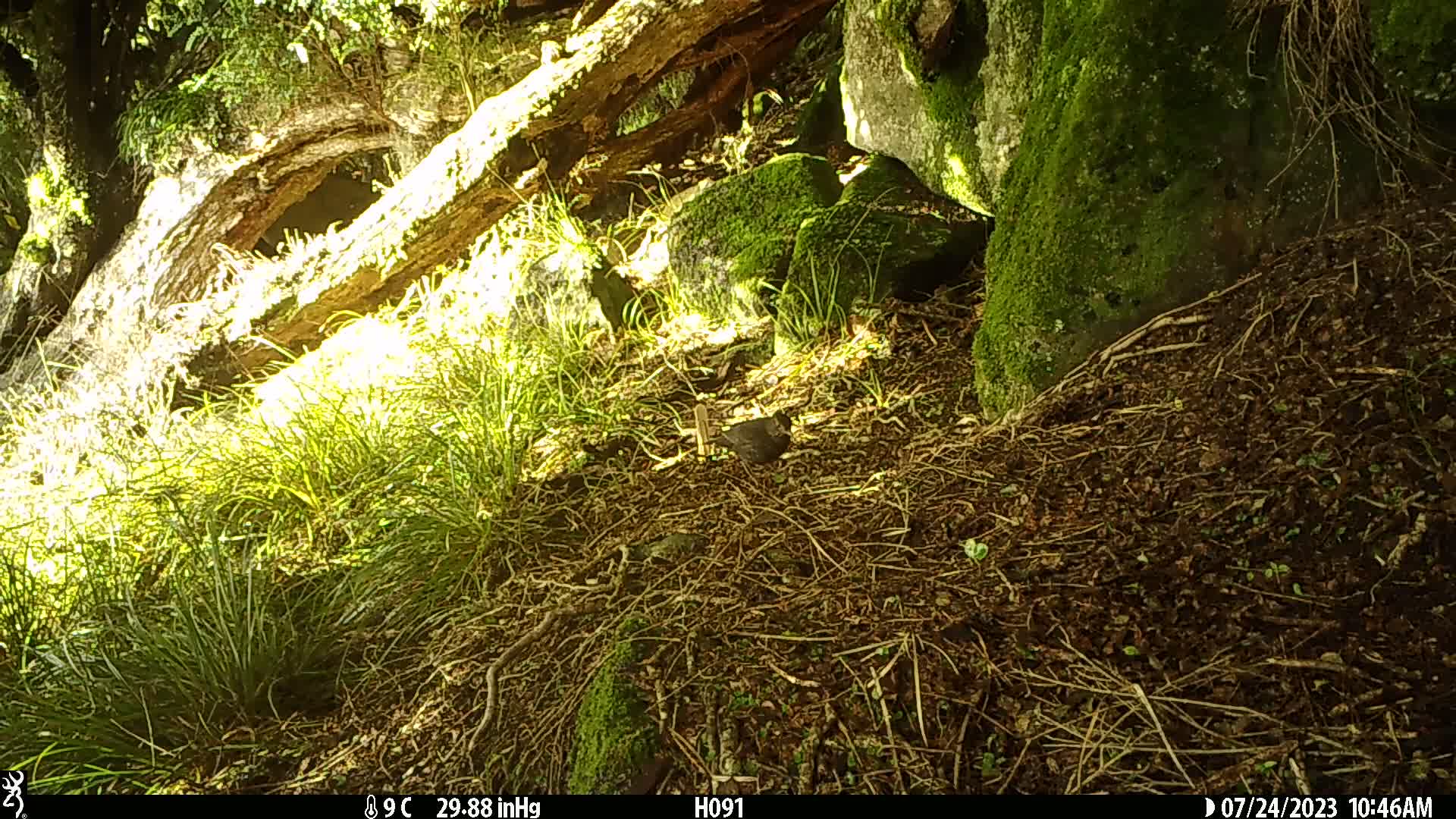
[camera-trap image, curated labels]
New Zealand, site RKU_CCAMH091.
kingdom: Animalia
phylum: Chordata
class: Aves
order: Passeriformes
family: Turdidae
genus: Turdus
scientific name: Turdus merula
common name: eurasian blackbird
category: blackbird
Blackbird (eurasian blackbird) (Turdus merula).